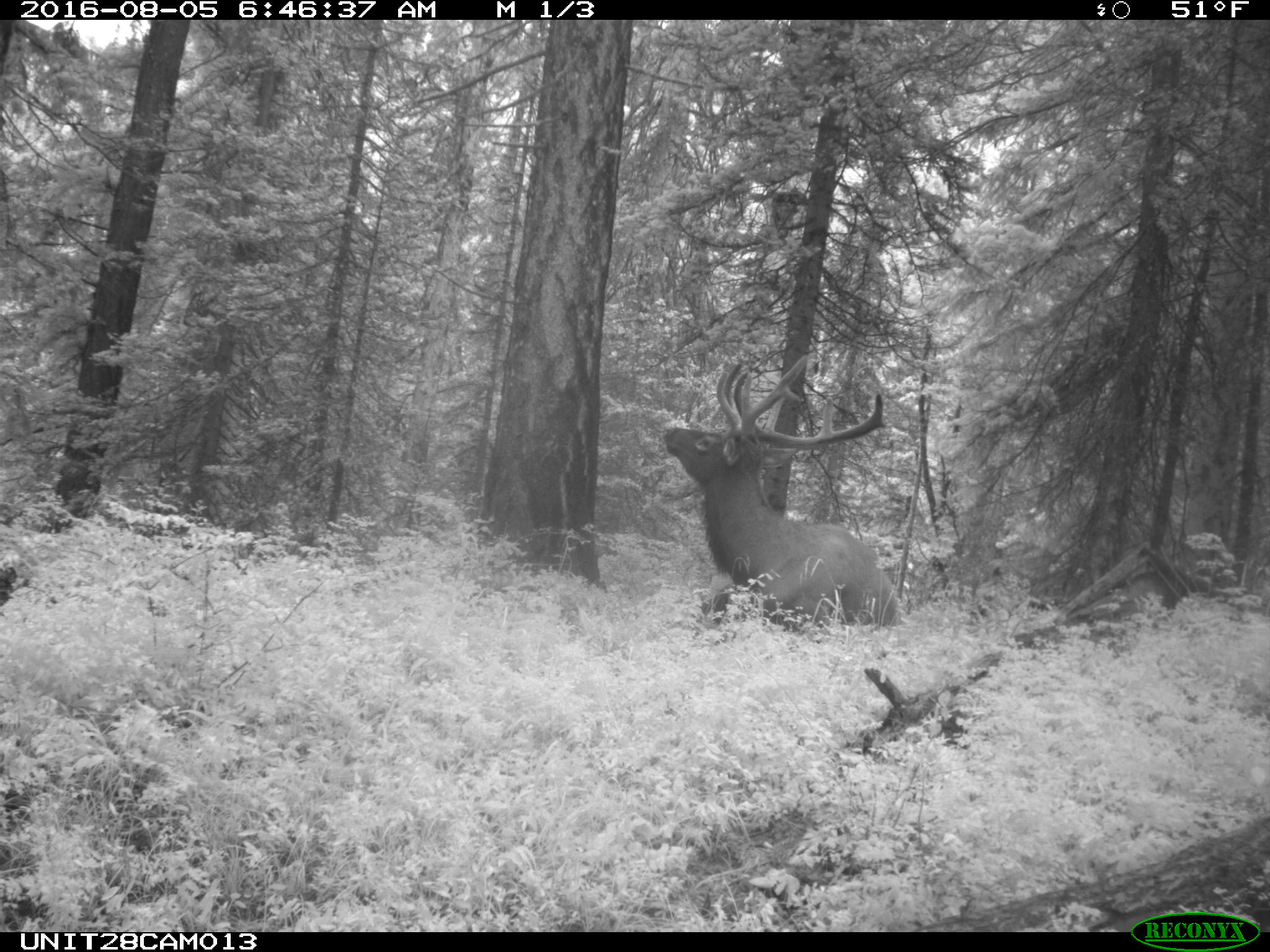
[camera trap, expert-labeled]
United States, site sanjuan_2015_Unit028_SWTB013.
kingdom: Animalia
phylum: Chordata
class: Mammalia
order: Artiodactyla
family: Cervidae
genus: Cervus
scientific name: Cervus elaphus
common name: red deer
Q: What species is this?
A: Cervus elaphus (red deer).